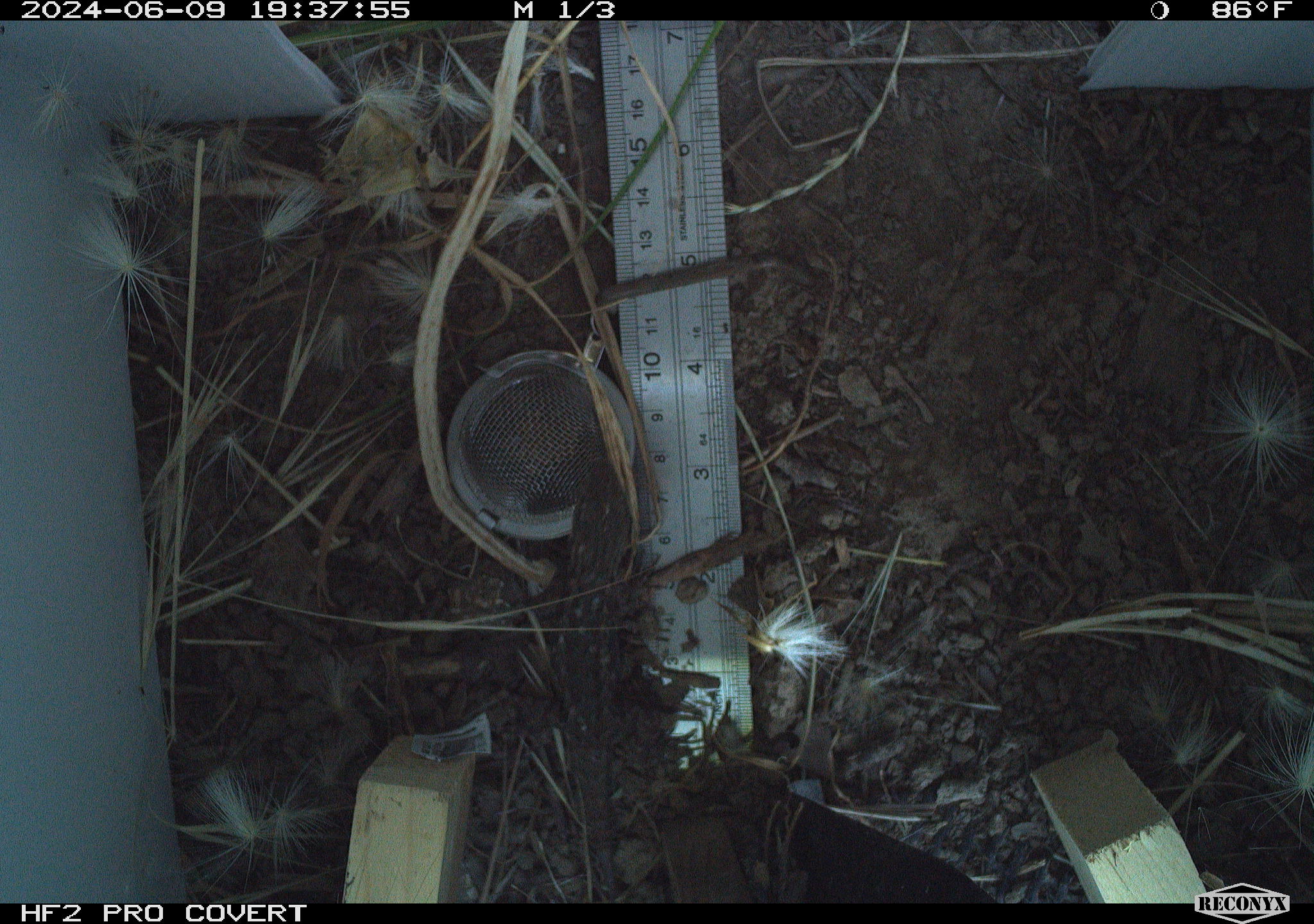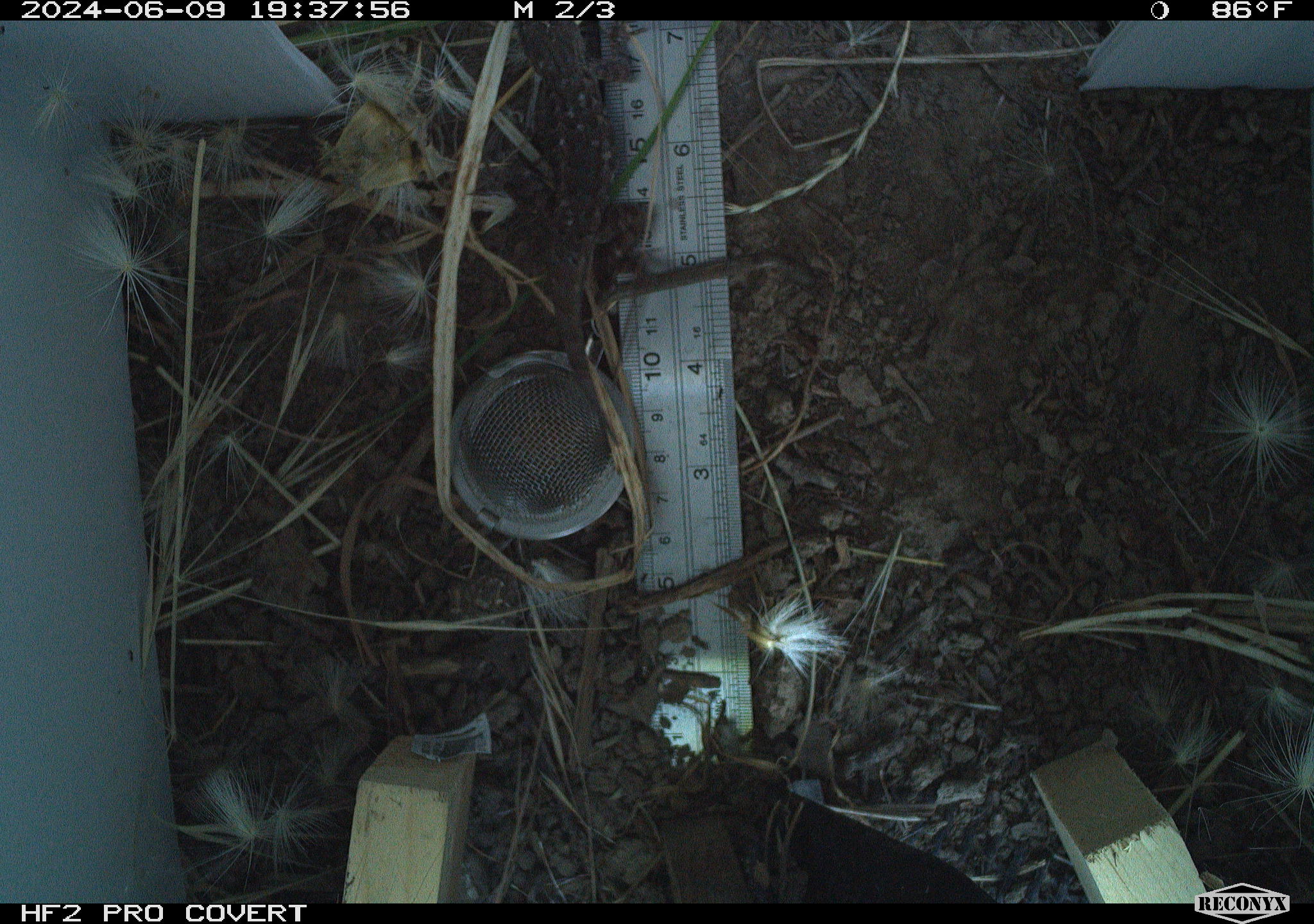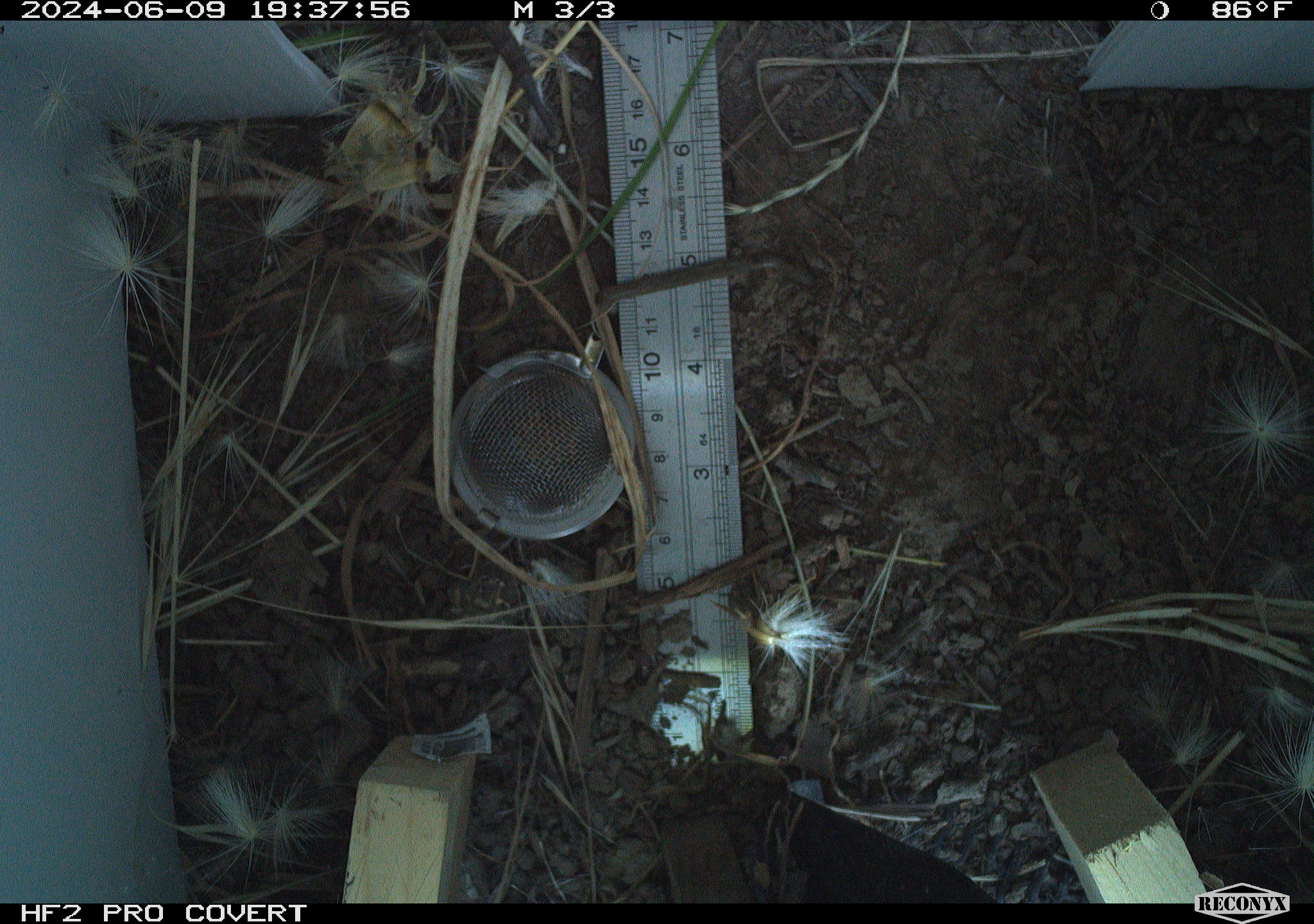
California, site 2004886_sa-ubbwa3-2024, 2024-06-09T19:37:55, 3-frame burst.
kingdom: Animalia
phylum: Chordata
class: Reptilia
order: Squamata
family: Phrynosomatidae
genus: Sceloporus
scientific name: Sceloporus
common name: spiny lizards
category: sceloporus species